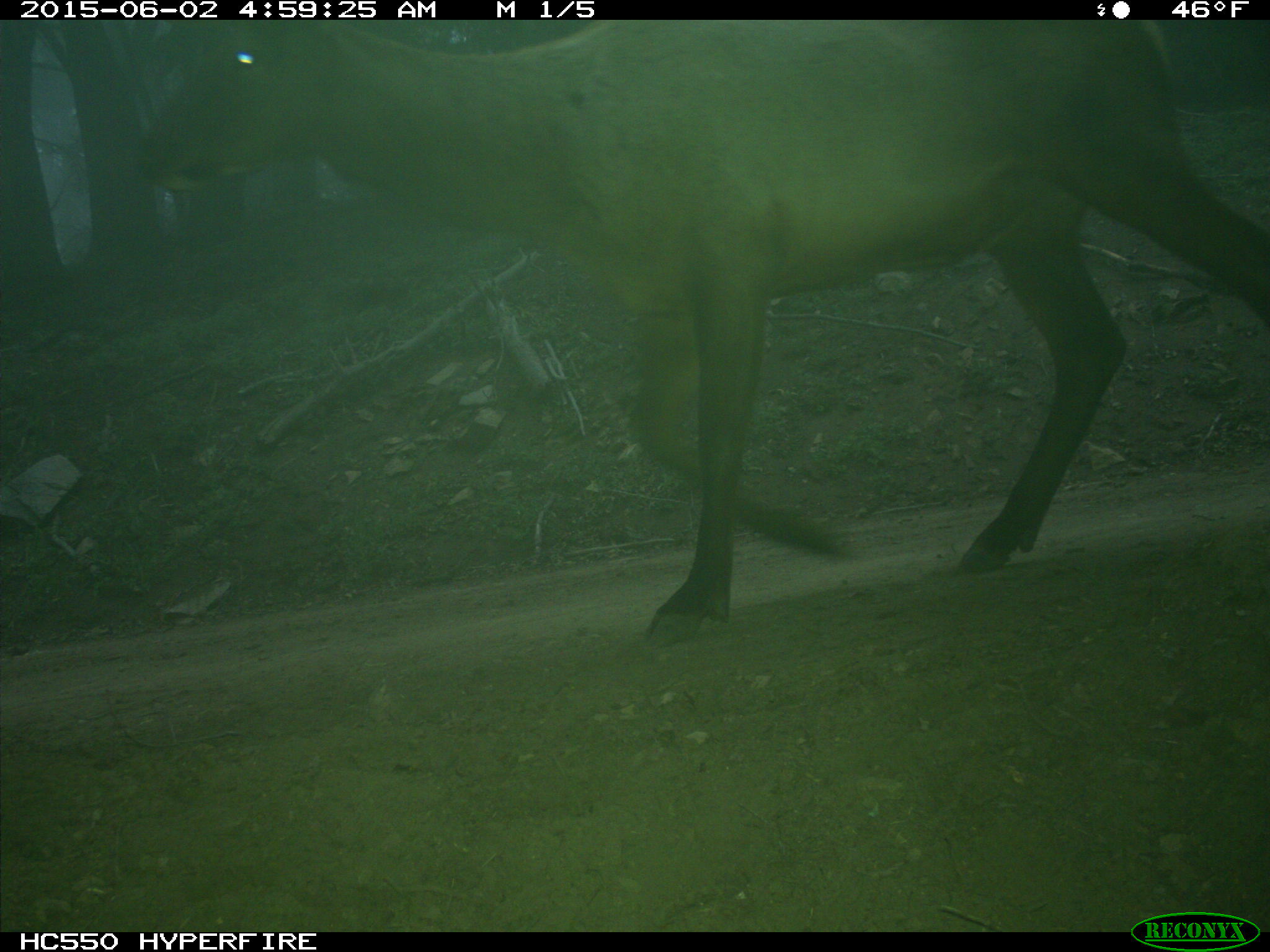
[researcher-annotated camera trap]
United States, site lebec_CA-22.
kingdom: Animalia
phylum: Chordata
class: Mammalia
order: Artiodactyla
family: Cervidae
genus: Cervus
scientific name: Cervus canadensis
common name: elk